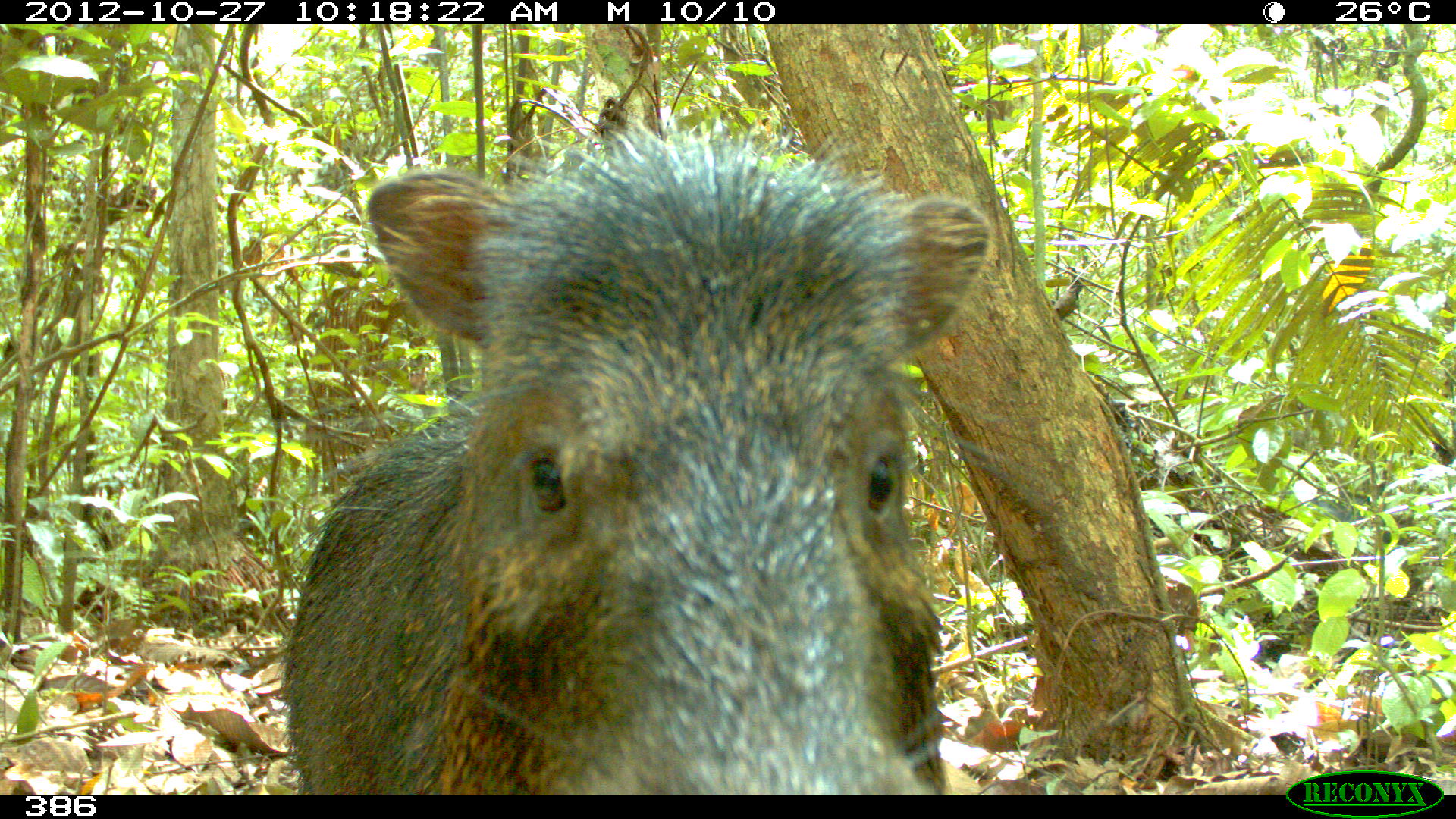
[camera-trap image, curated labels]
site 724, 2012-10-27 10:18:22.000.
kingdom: Animalia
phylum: Chordata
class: Mammalia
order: Artiodactyla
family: Tayassuidae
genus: Tayassu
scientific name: Tayassu pecari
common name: white-lipped peccary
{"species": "Tayassu pecari (white-lipped peccary)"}